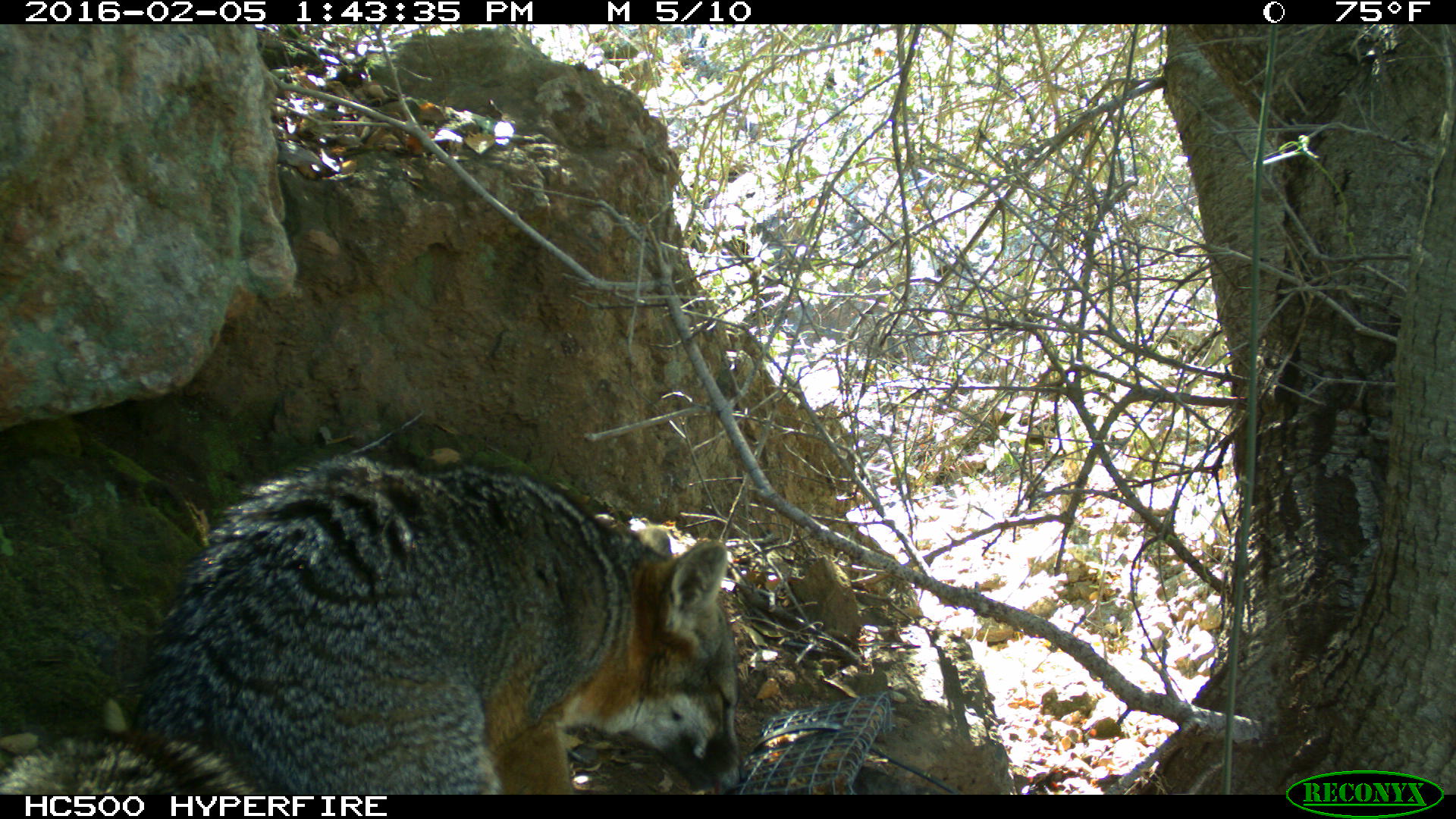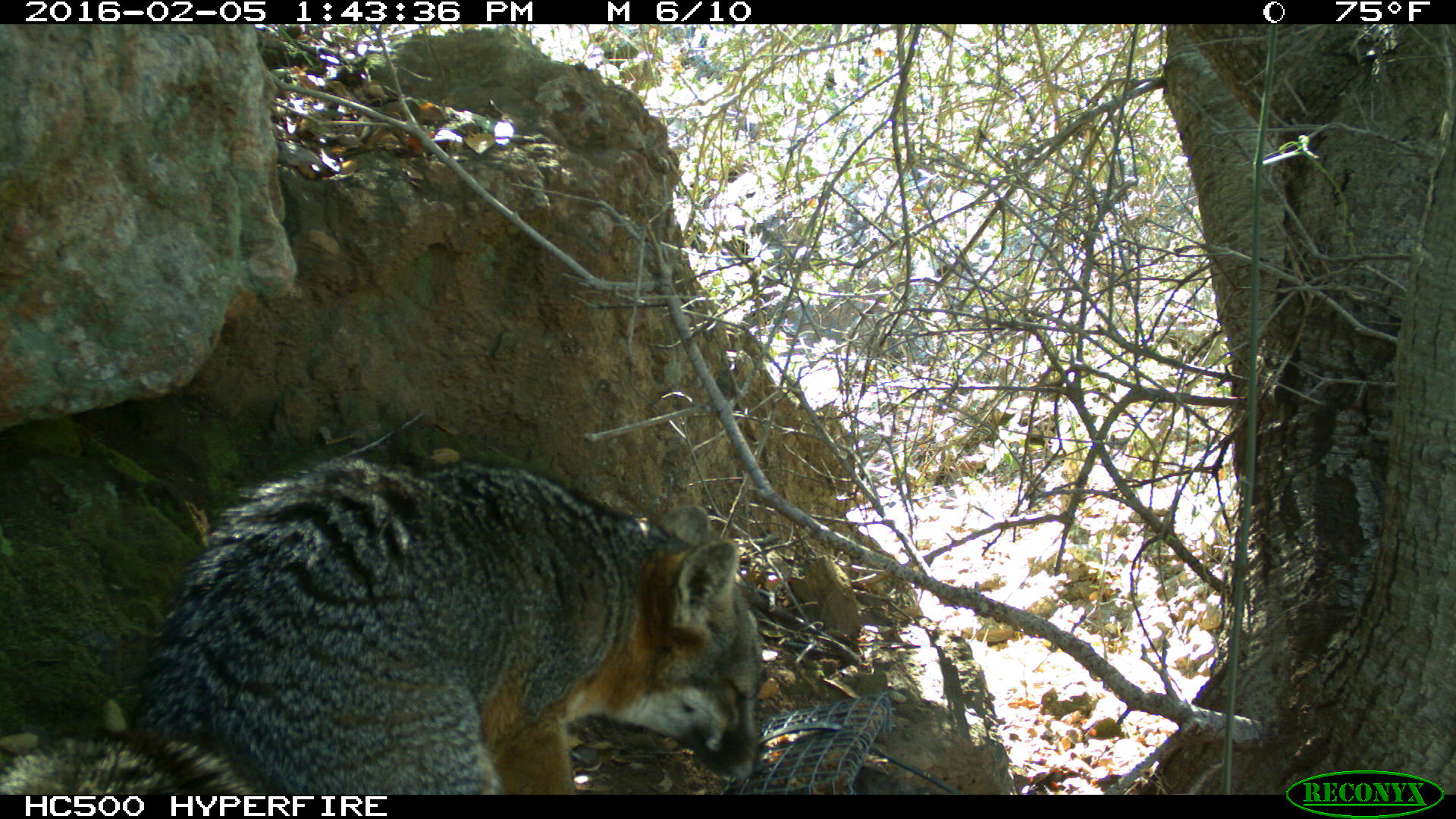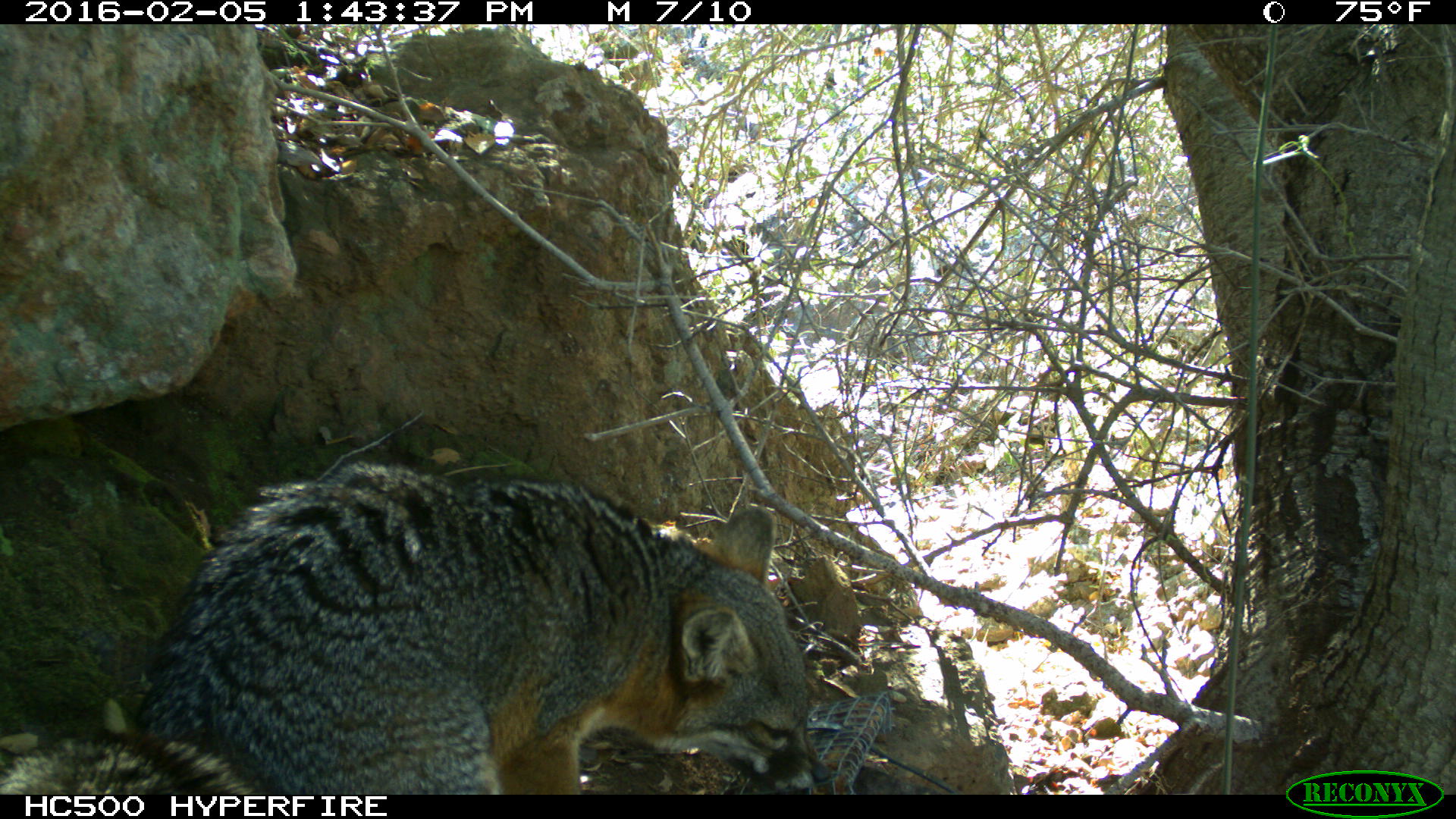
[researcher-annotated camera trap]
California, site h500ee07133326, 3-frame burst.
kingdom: Animalia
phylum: Chordata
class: Mammalia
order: Carnivora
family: Canidae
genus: Urocyon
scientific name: Urocyon littoralis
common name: island fox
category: fox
Fox (island fox) (Urocyon littoralis).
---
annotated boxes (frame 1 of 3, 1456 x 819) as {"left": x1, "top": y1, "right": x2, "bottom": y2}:
fox: {"left": 0, "top": 449, "right": 752, "bottom": 793}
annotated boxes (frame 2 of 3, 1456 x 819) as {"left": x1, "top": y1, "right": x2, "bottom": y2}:
fox: {"left": 0, "top": 458, "right": 767, "bottom": 794}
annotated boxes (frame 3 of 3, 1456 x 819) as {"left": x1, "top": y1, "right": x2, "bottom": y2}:
fox: {"left": 0, "top": 462, "right": 831, "bottom": 794}